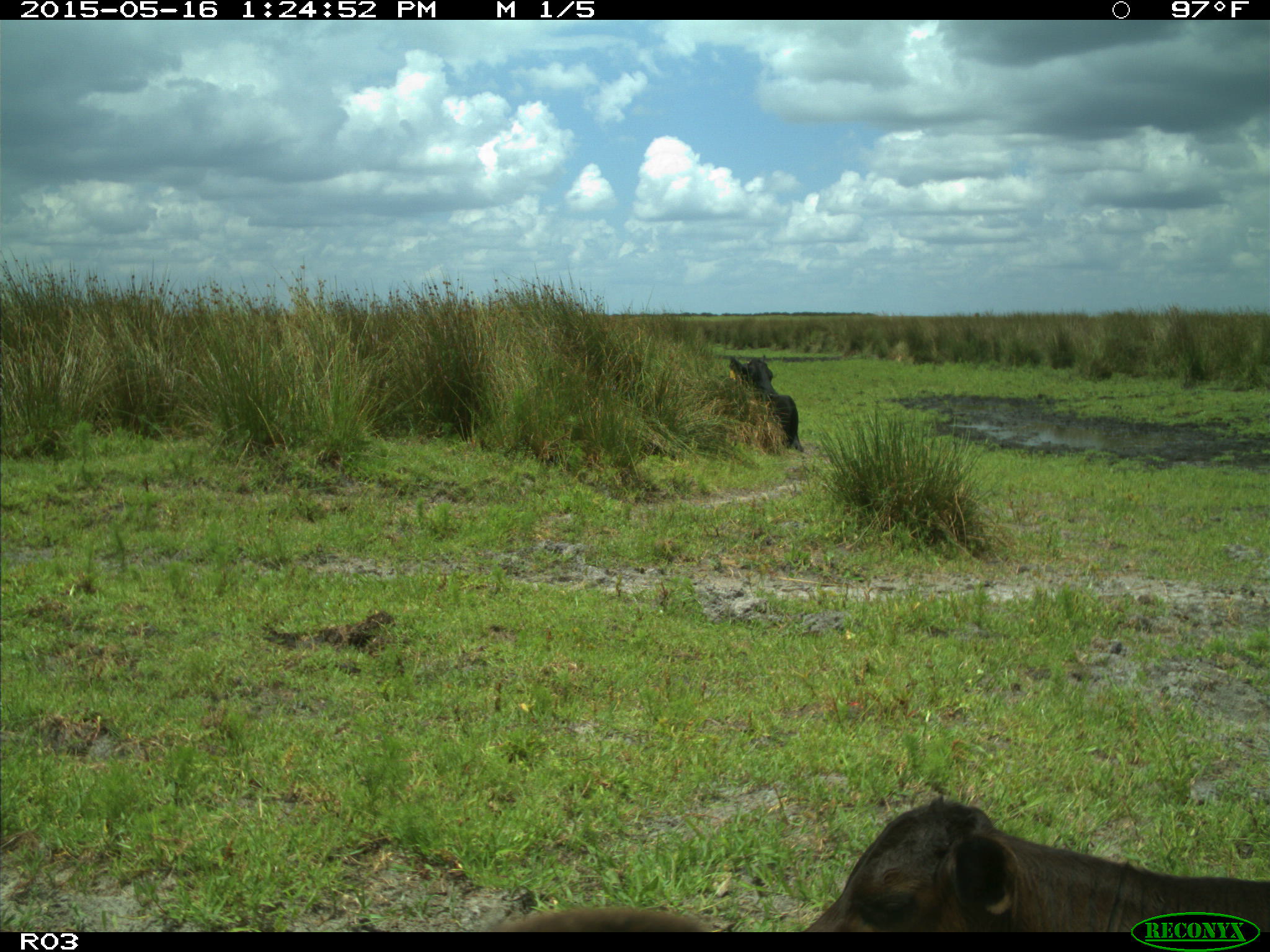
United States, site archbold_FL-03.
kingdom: Animalia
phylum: Chordata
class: Mammalia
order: Artiodactyla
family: Bovidae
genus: Bos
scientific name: Bos taurus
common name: domestic cow